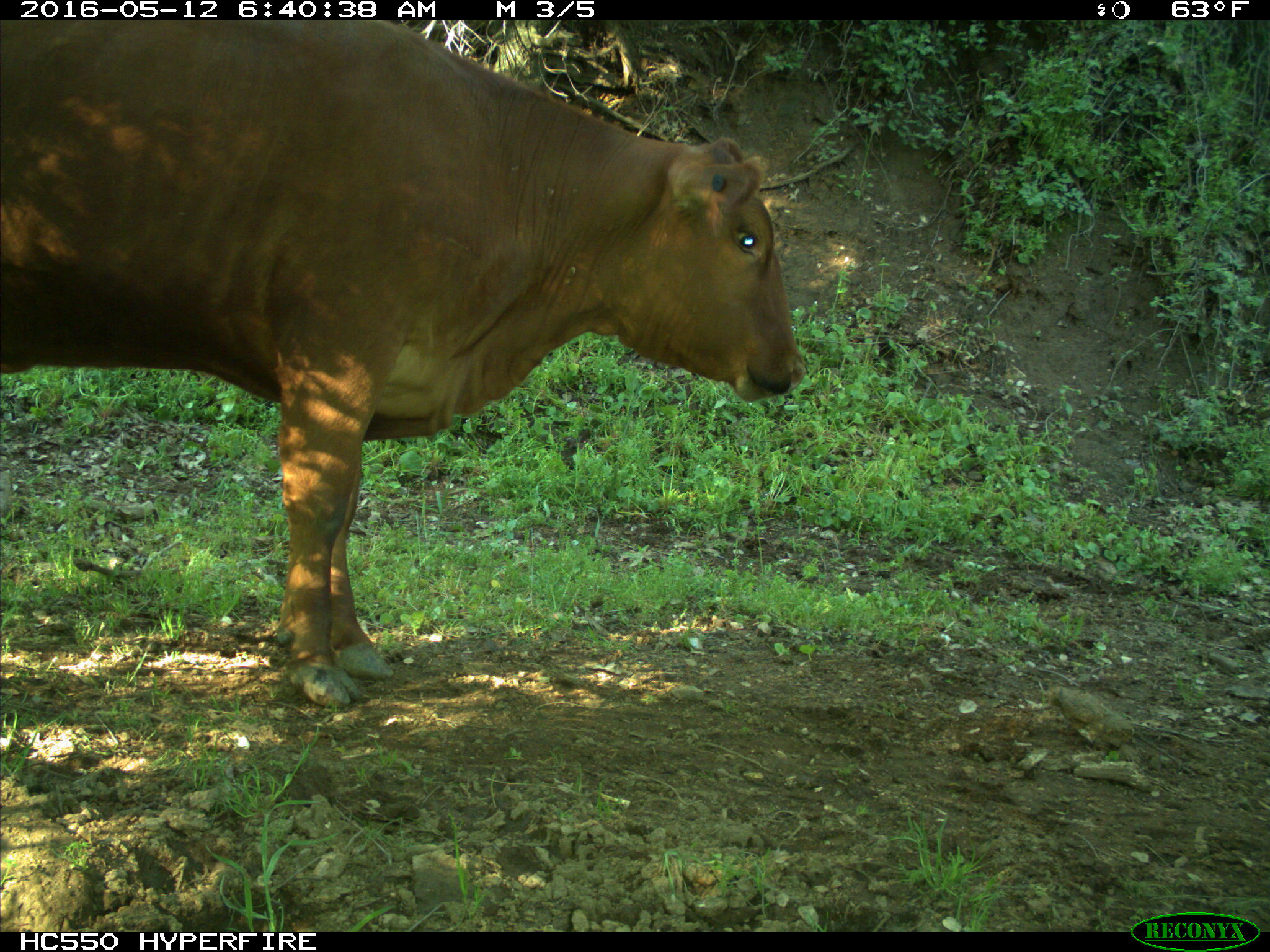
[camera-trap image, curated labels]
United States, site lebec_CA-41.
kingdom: Animalia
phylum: Chordata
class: Mammalia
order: Artiodactyla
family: Bovidae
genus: Bos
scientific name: Bos taurus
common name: domestic cow